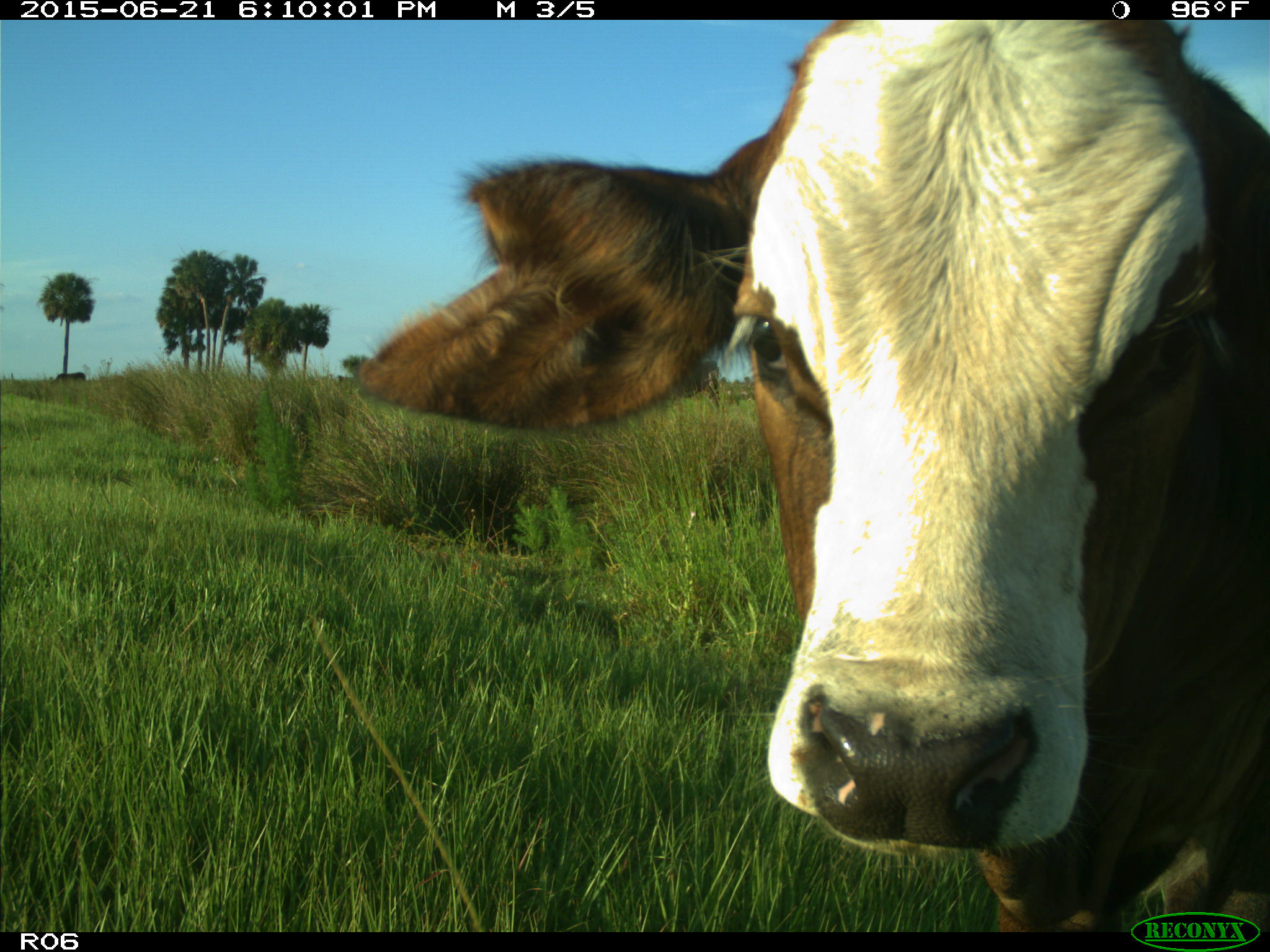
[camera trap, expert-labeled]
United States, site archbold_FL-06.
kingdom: Animalia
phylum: Chordata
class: Mammalia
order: Artiodactyla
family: Bovidae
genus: Bos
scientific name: Bos taurus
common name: domestic cow